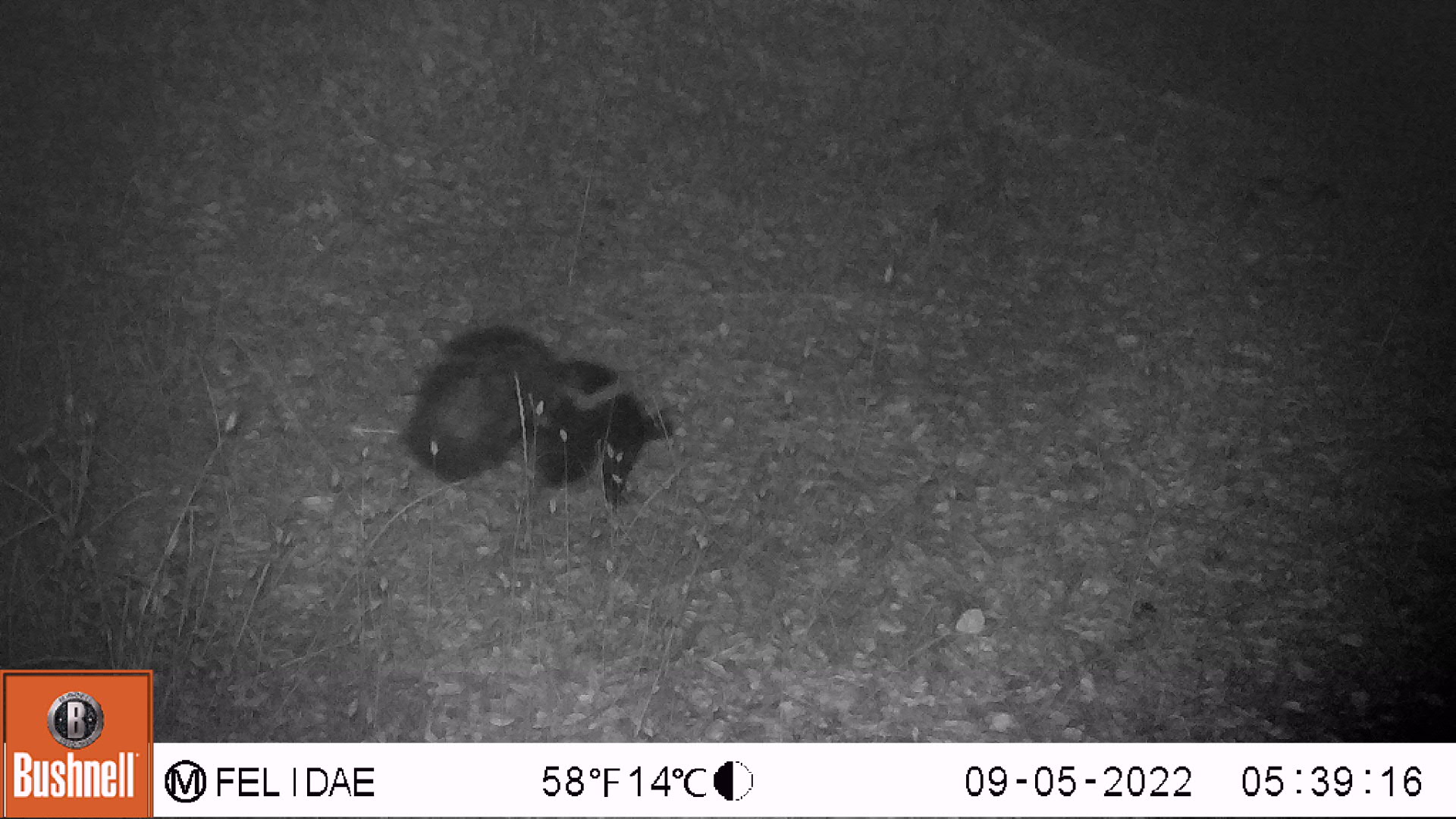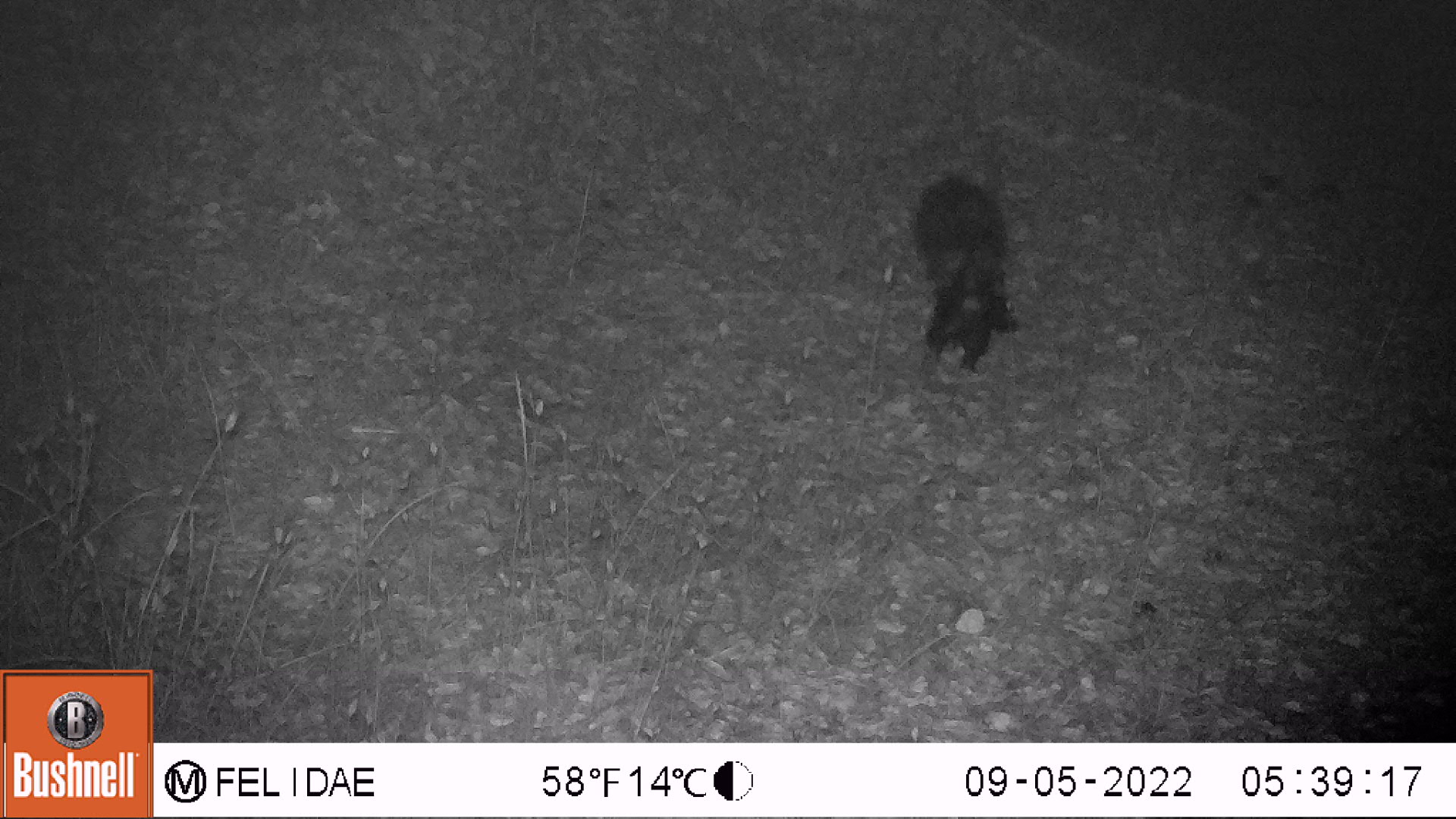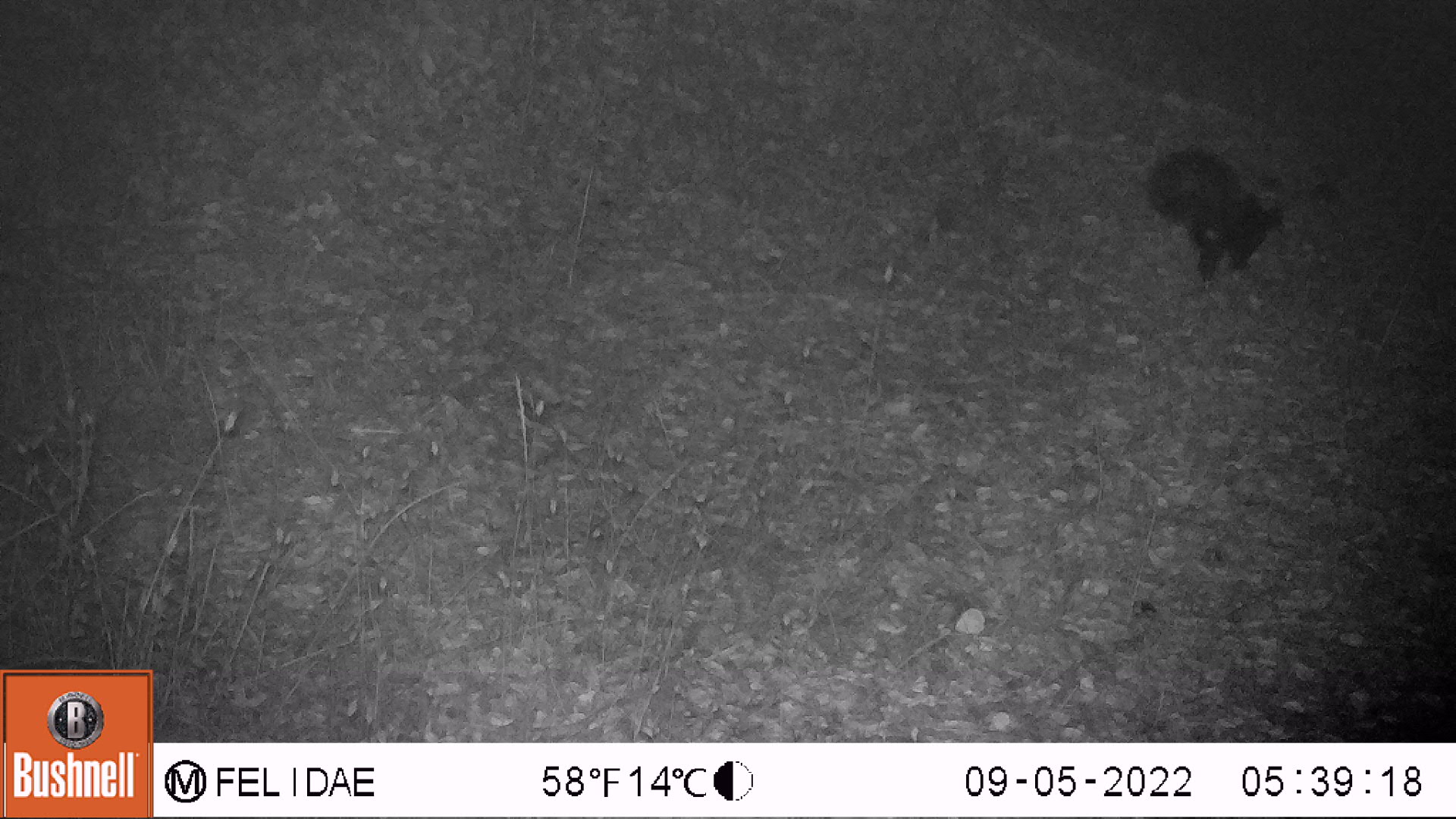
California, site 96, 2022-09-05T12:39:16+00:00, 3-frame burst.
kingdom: Animalia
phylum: Chordata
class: Mammalia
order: Carnivora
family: Mephitidae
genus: Mephitis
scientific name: Mephitis mephitis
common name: striped skunk